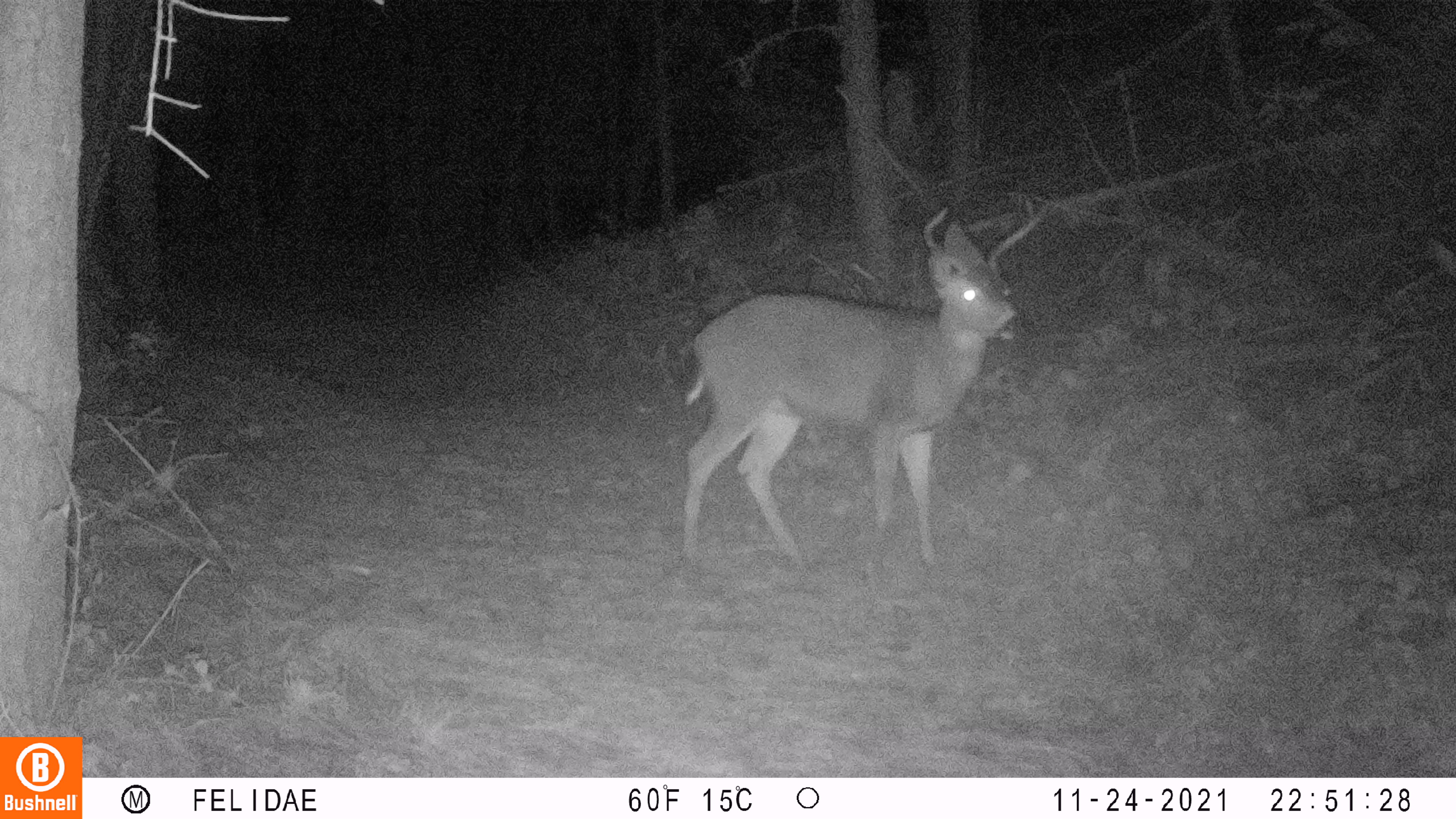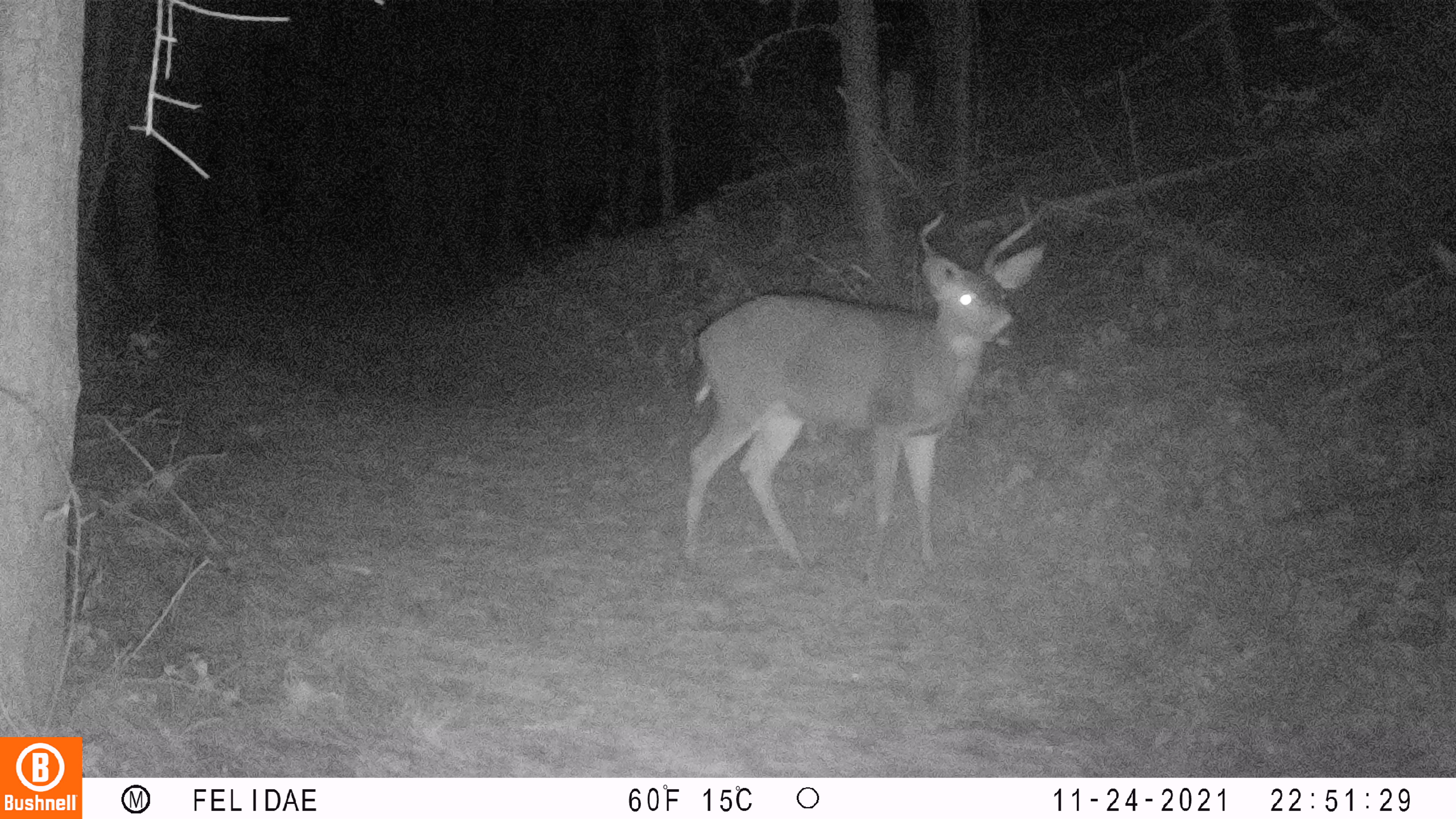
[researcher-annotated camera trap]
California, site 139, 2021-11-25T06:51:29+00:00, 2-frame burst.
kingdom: Animalia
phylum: Chordata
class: Mammalia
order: Artiodactyla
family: Cervidae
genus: Odocoileus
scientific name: Odocoileus hemionus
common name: mule deer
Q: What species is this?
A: Mule deer (Odocoileus hemionus).